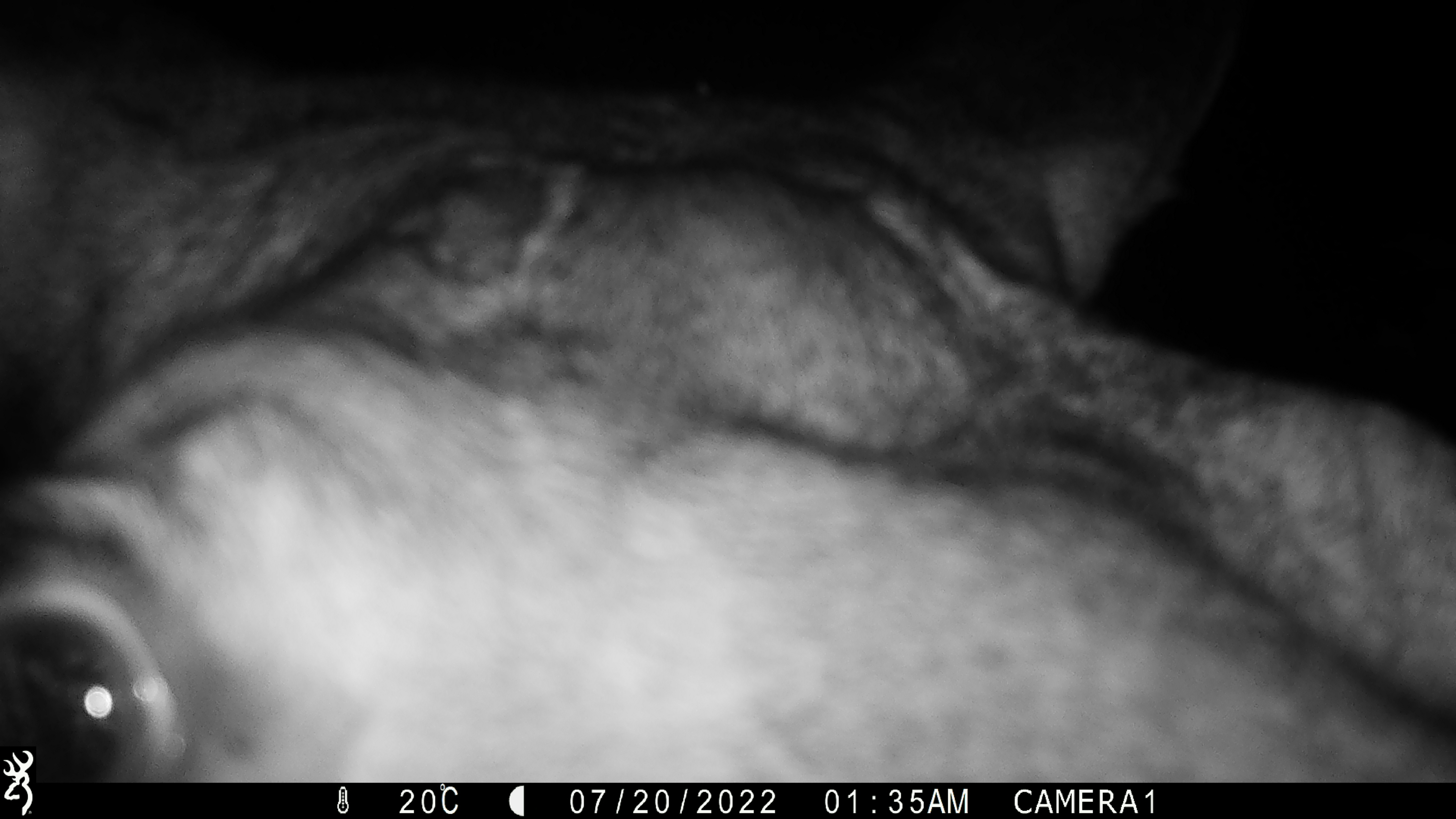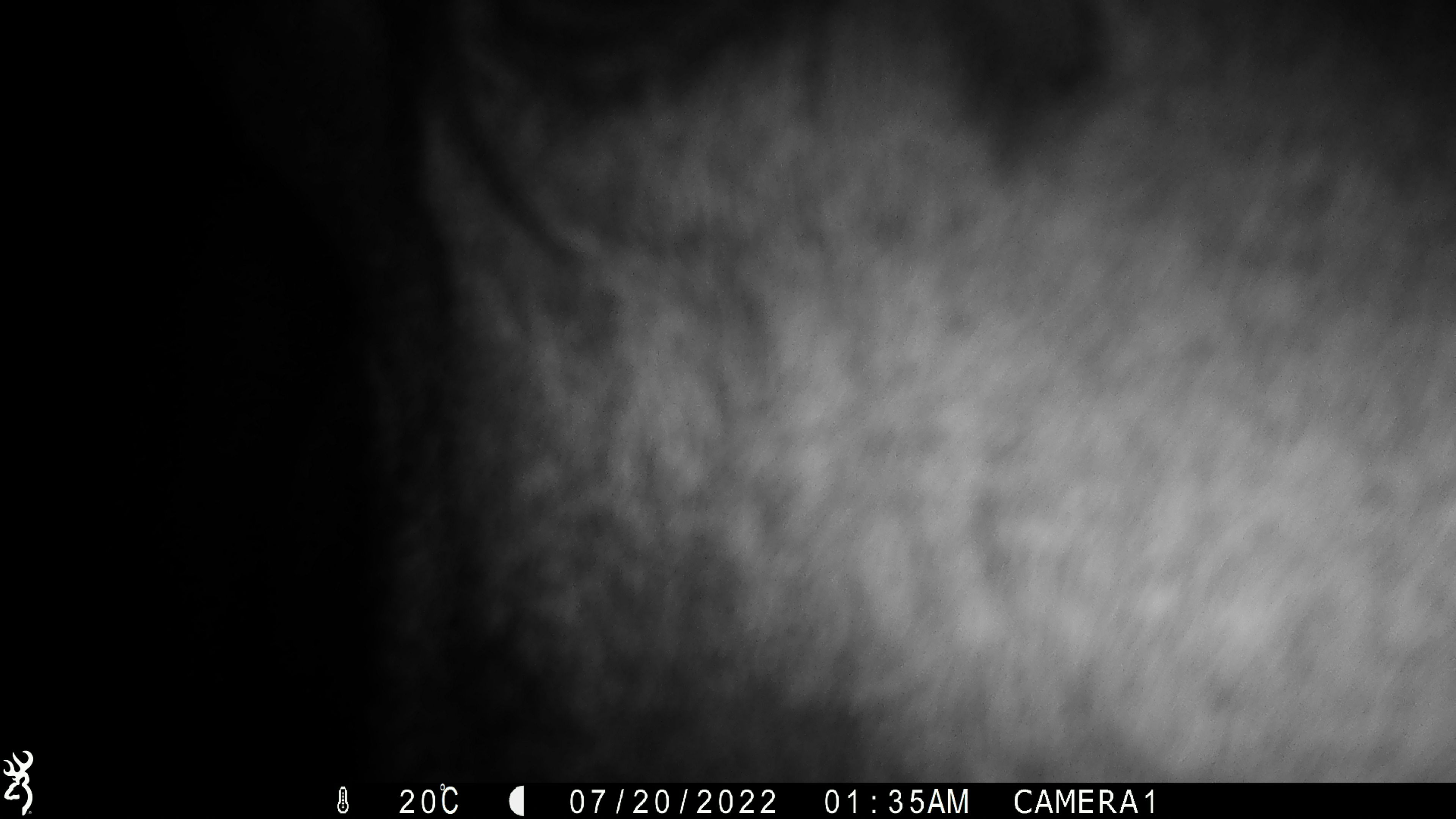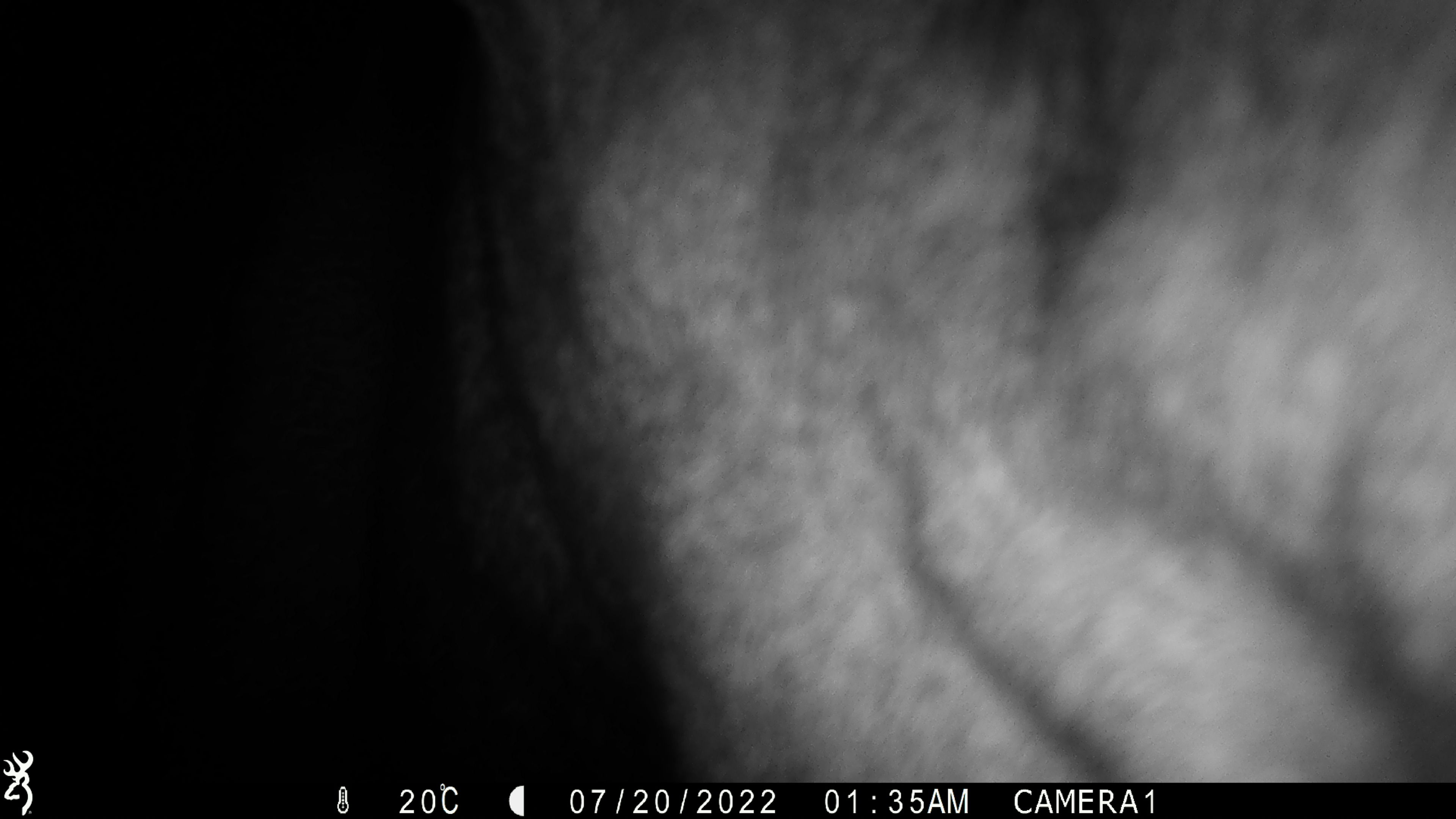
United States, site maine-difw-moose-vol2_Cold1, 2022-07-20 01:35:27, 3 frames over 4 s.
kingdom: Animalia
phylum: Chordata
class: Mammalia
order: Artiodactyla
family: Cervidae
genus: Alces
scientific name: Alces alces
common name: moose